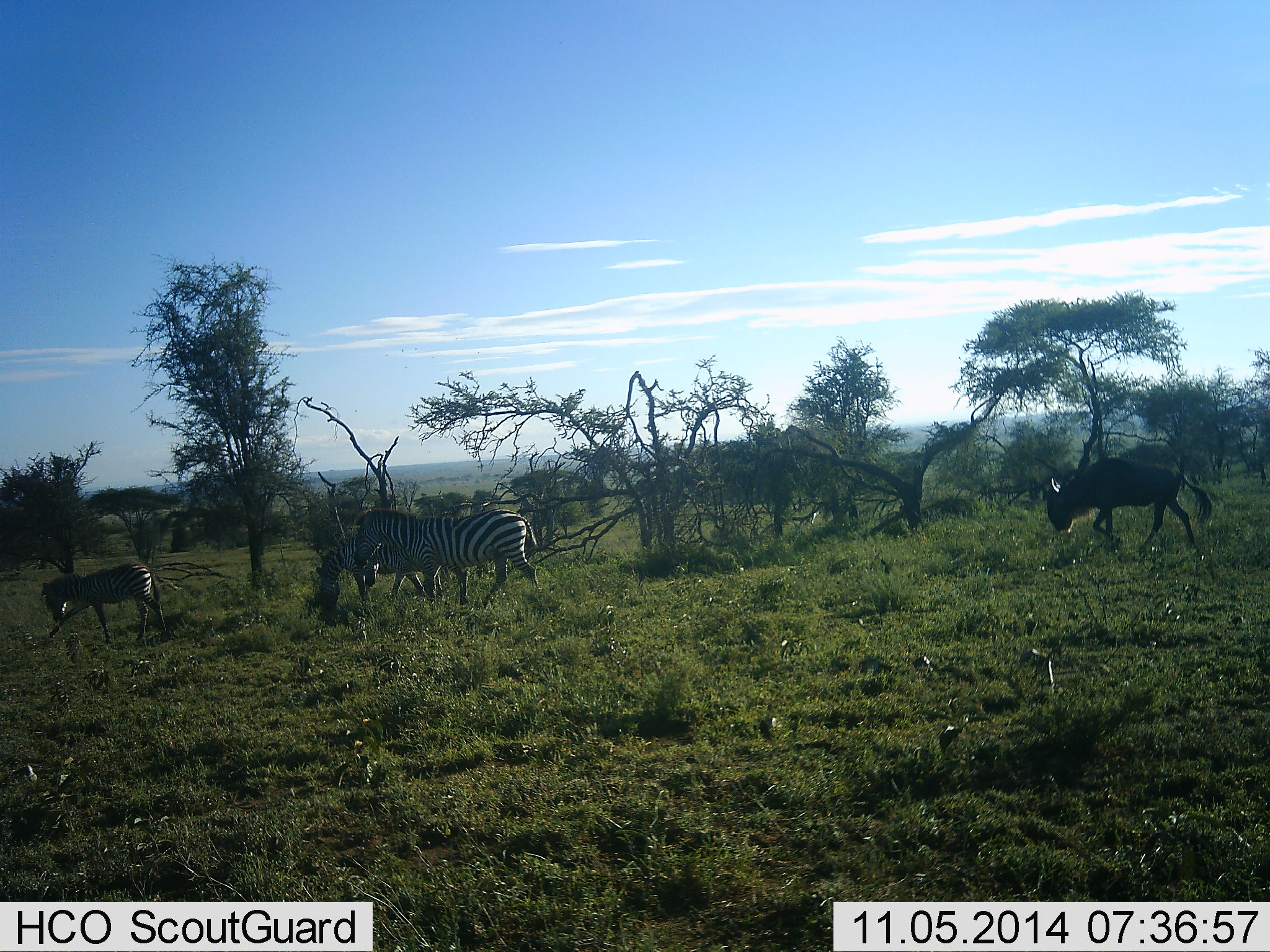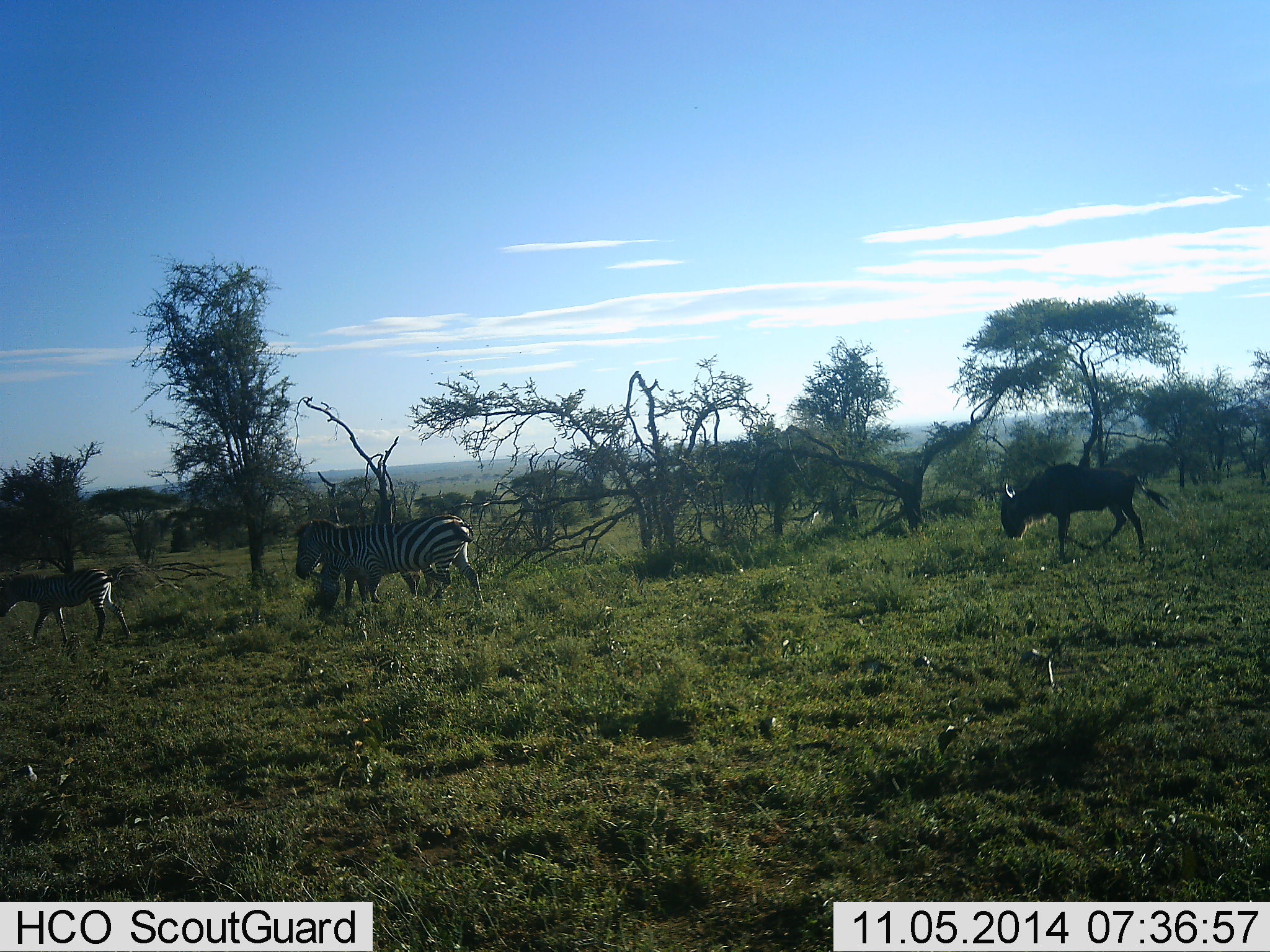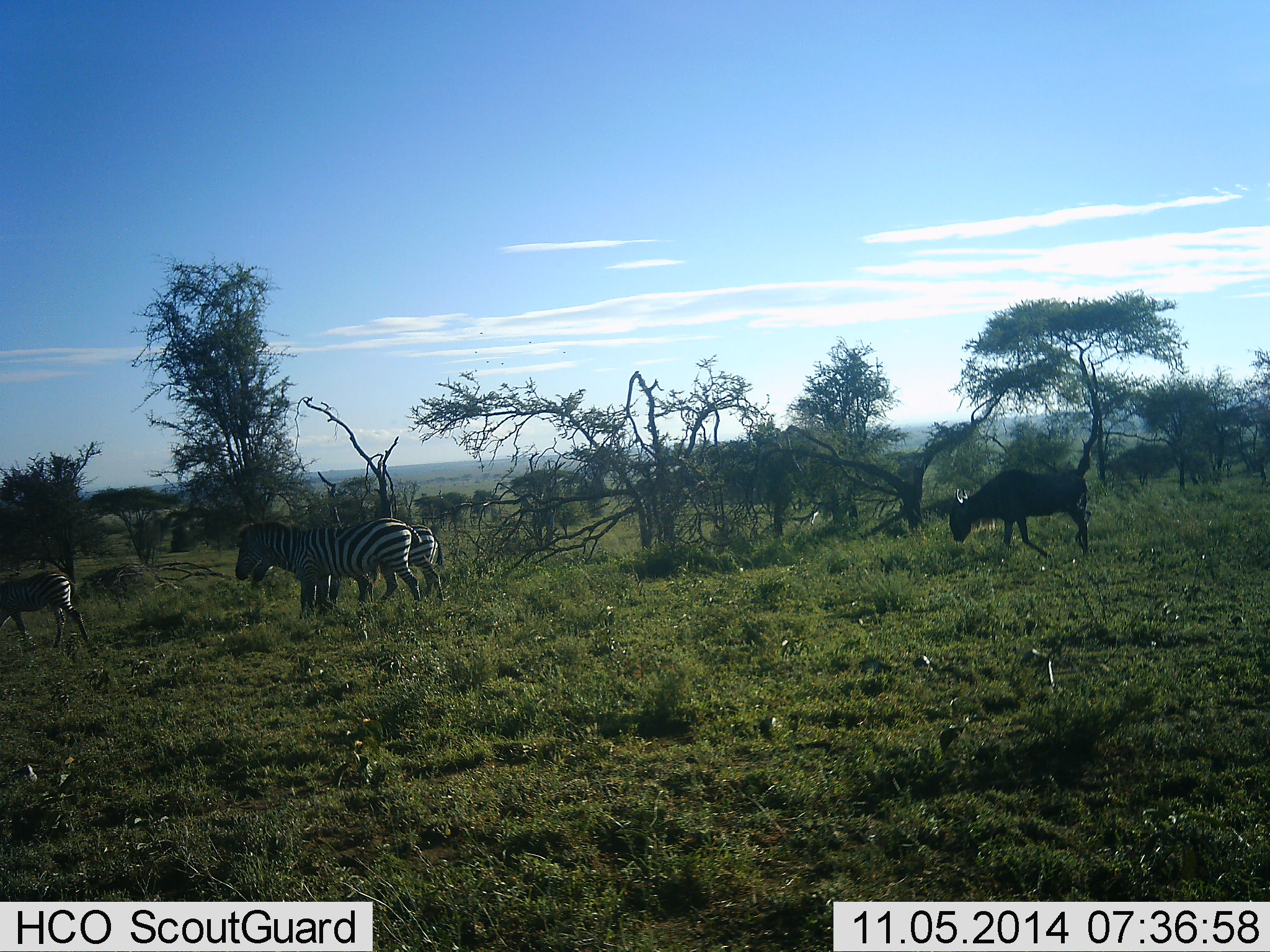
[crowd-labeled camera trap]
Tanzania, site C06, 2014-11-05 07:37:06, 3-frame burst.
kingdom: Animalia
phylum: Chordata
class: Mammalia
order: Artiodactyla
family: Bovidae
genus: Connochaetes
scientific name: Connochaetes taurinus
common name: blue wildebeest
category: wildebeest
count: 1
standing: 0%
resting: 0%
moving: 100%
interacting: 0%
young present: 10%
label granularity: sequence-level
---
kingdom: Animalia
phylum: Chordata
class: Mammalia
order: Perissodactyla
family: Equidae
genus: Equus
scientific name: Equus quagga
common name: plains zebra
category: zebra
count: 3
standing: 0%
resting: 0%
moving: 100%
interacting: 0%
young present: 45%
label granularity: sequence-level